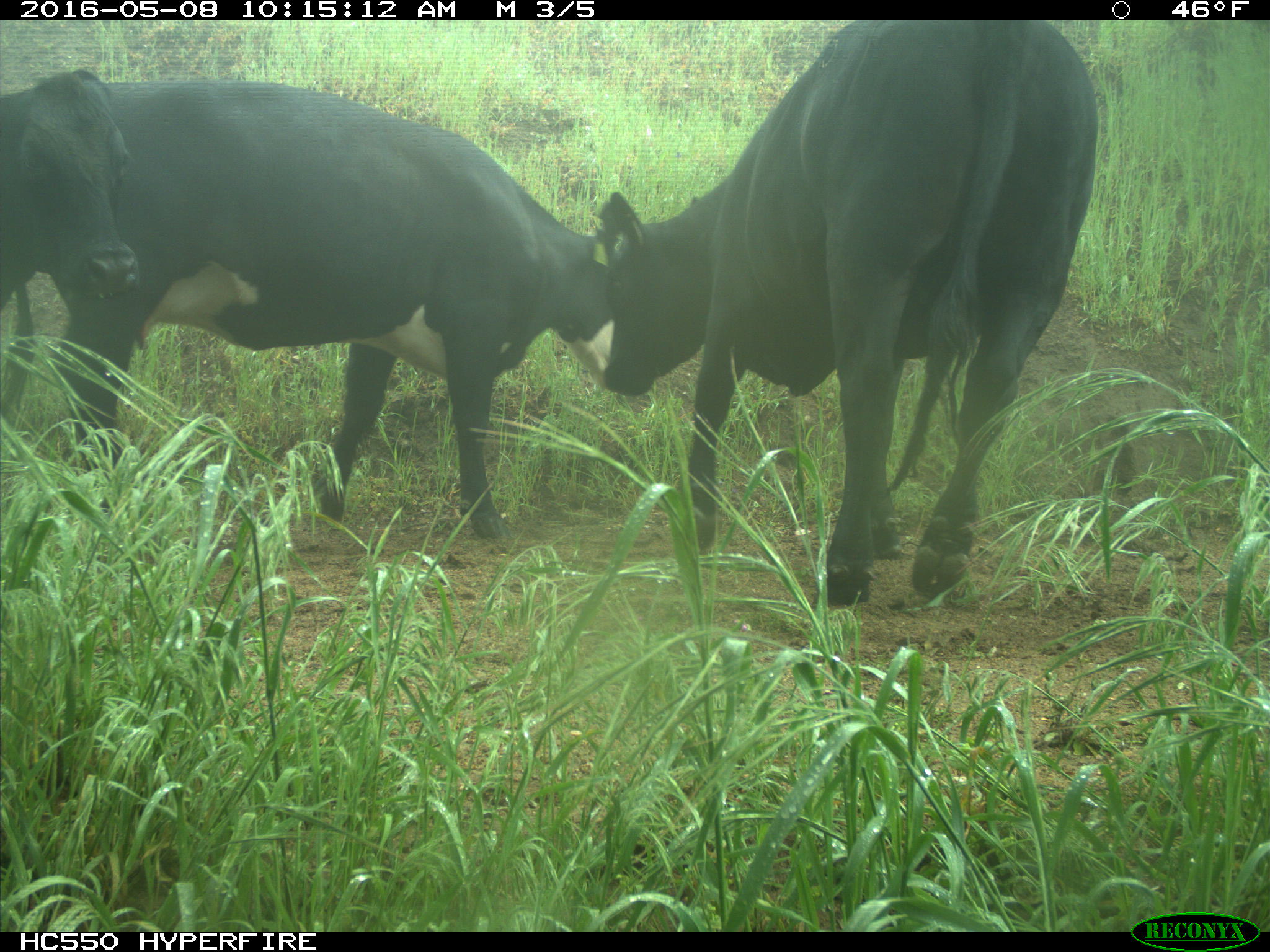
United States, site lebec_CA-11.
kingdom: Animalia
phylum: Chordata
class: Mammalia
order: Artiodactyla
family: Bovidae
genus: Bos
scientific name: Bos taurus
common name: domestic cow